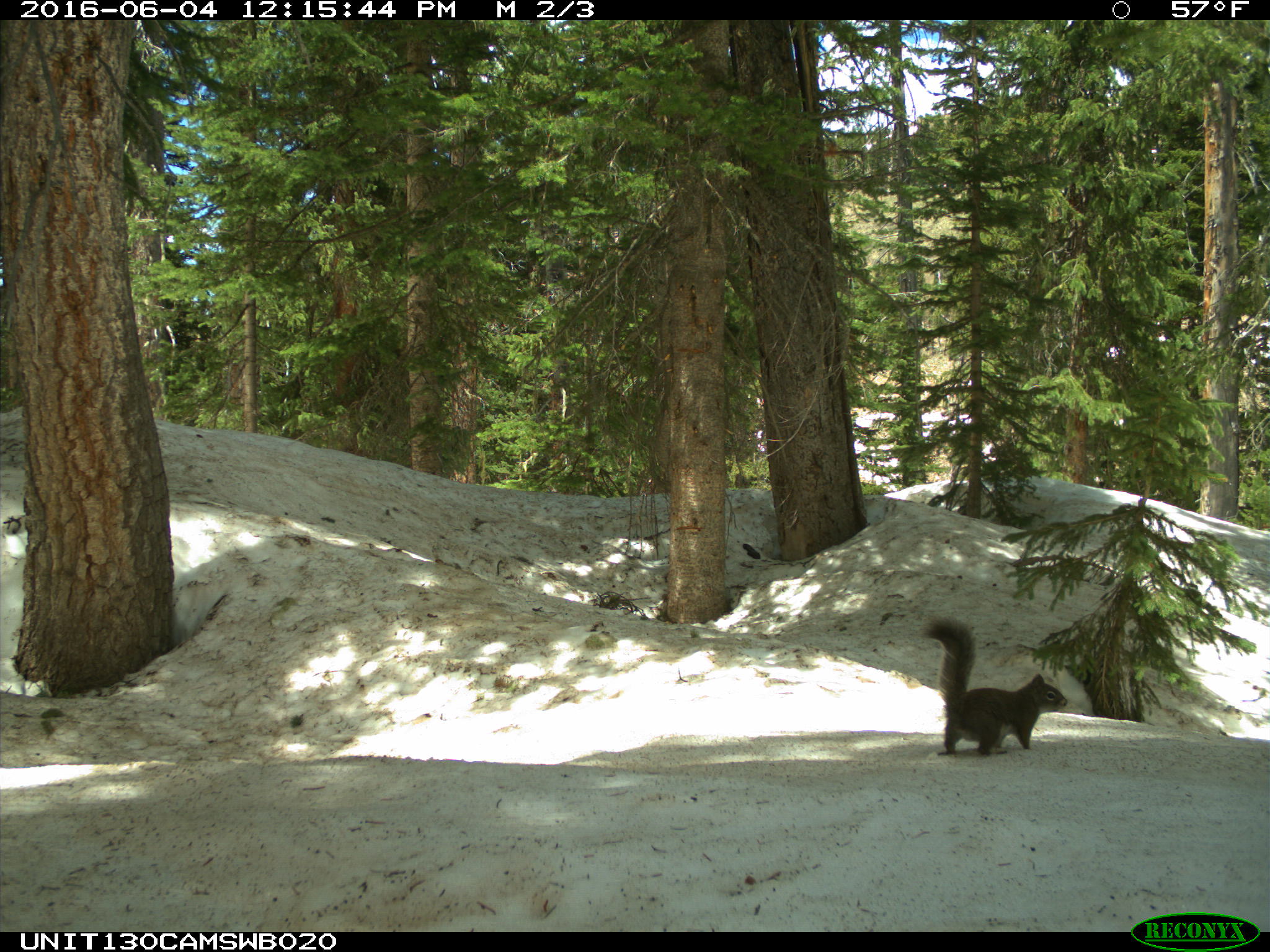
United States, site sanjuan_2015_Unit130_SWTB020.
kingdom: Animalia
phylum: Chordata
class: Mammalia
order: Rodentia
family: Sciuridae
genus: Tamiasciurus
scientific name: Tamiasciurus hudsonicus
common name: american red squirrel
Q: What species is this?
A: Tamiasciurus hudsonicus (american red squirrel).